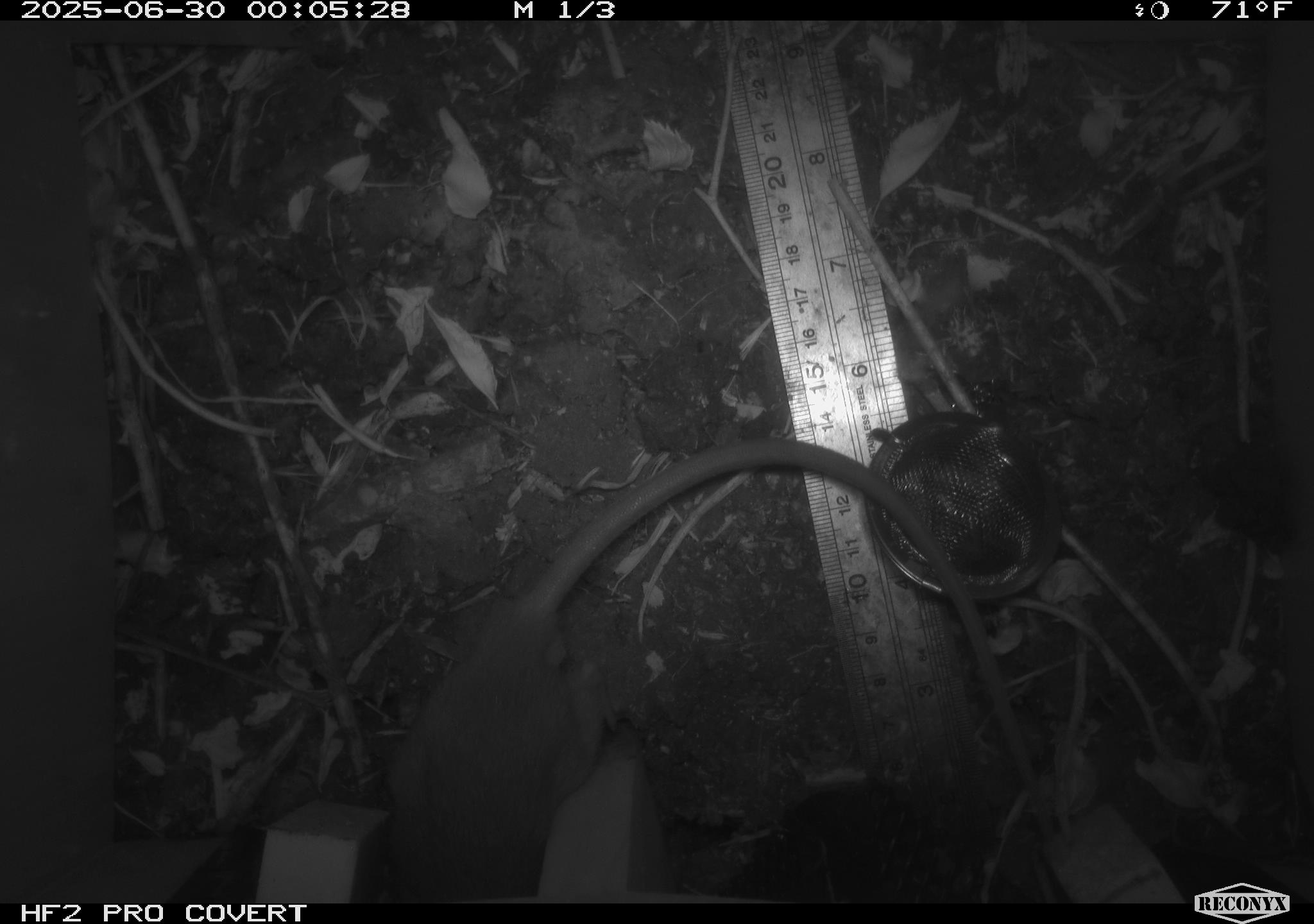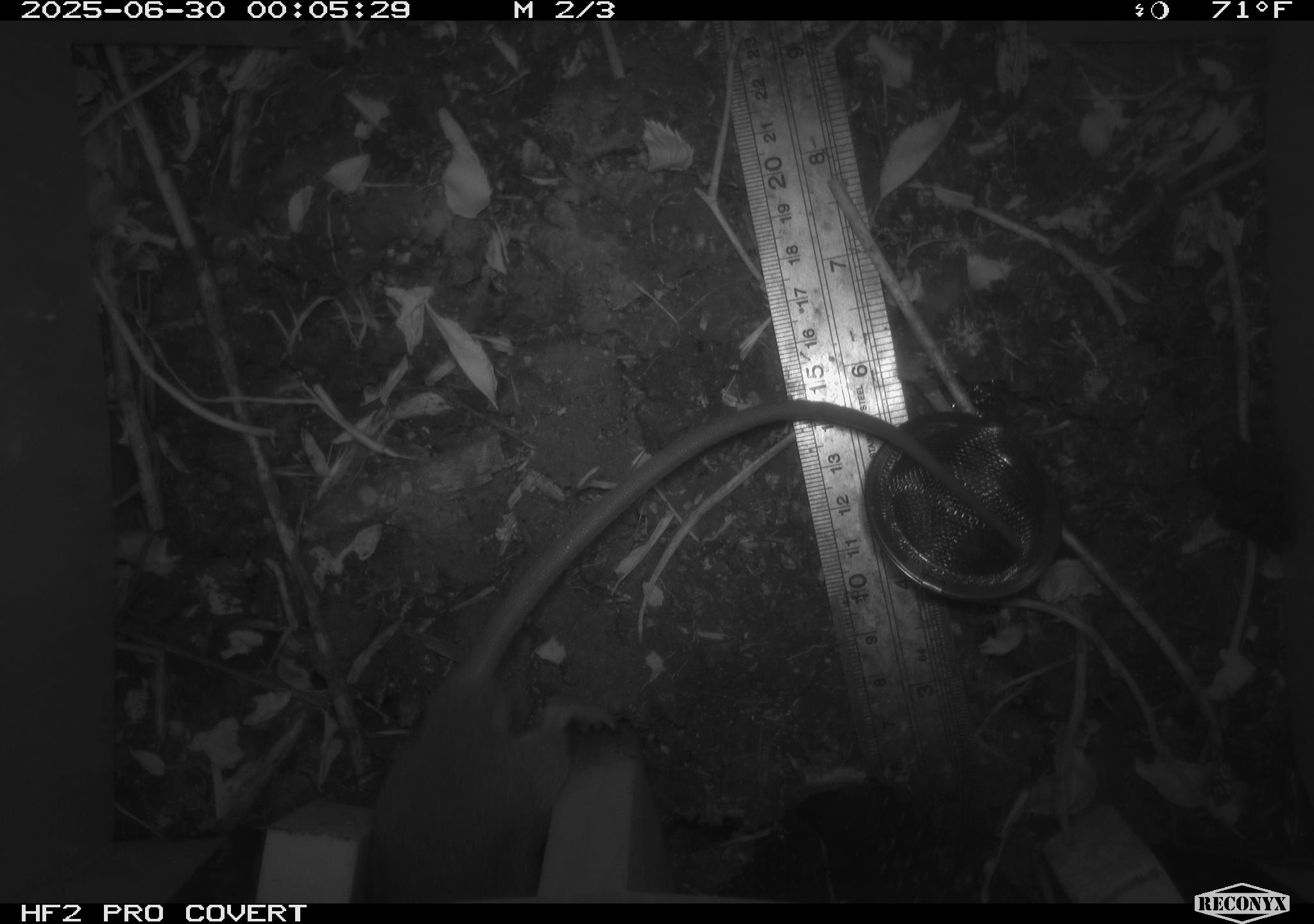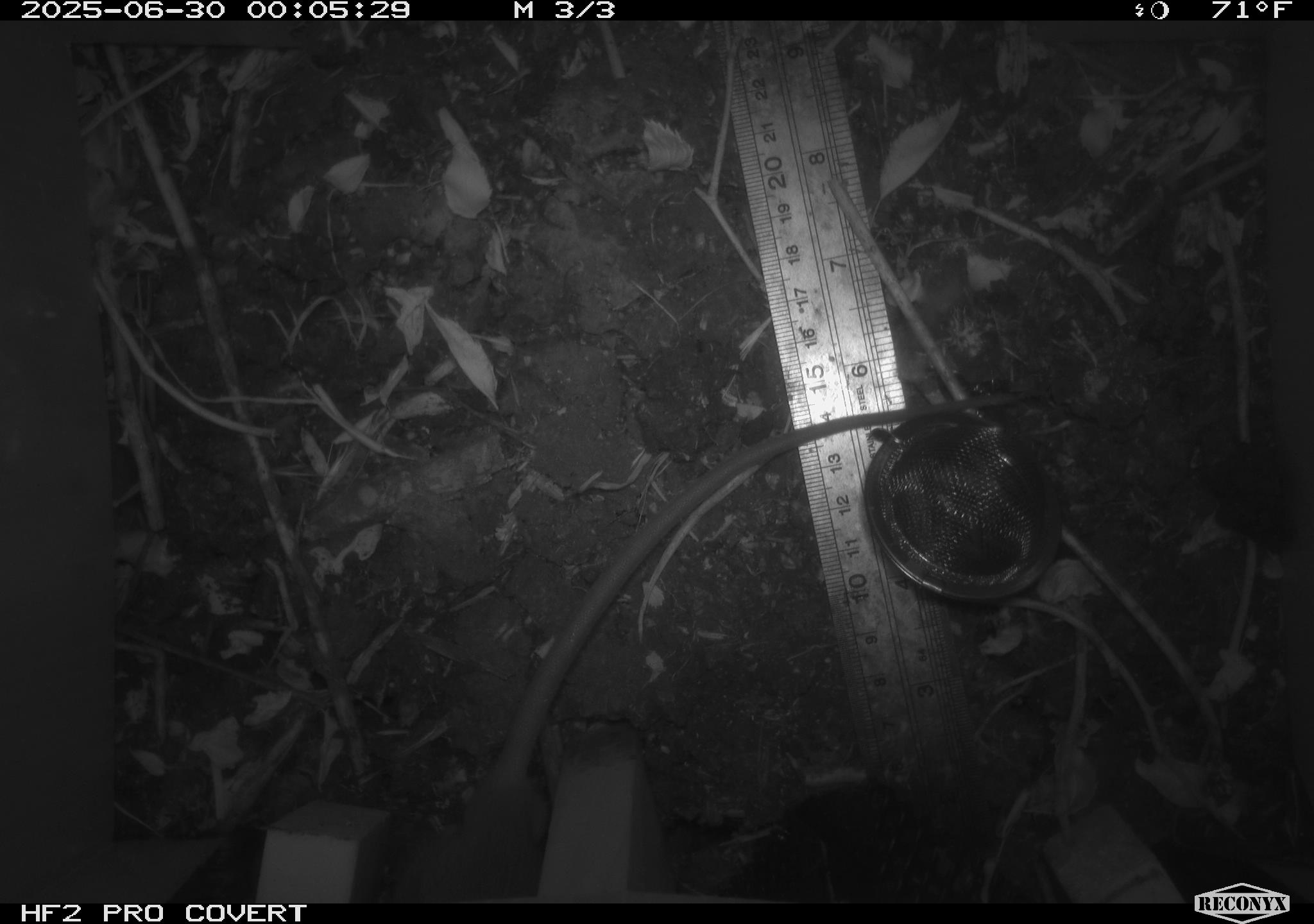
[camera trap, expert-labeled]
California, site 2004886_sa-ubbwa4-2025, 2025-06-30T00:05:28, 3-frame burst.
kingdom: Animalia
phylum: Chordata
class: Mammalia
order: Rodentia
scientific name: Rodentia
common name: rodent